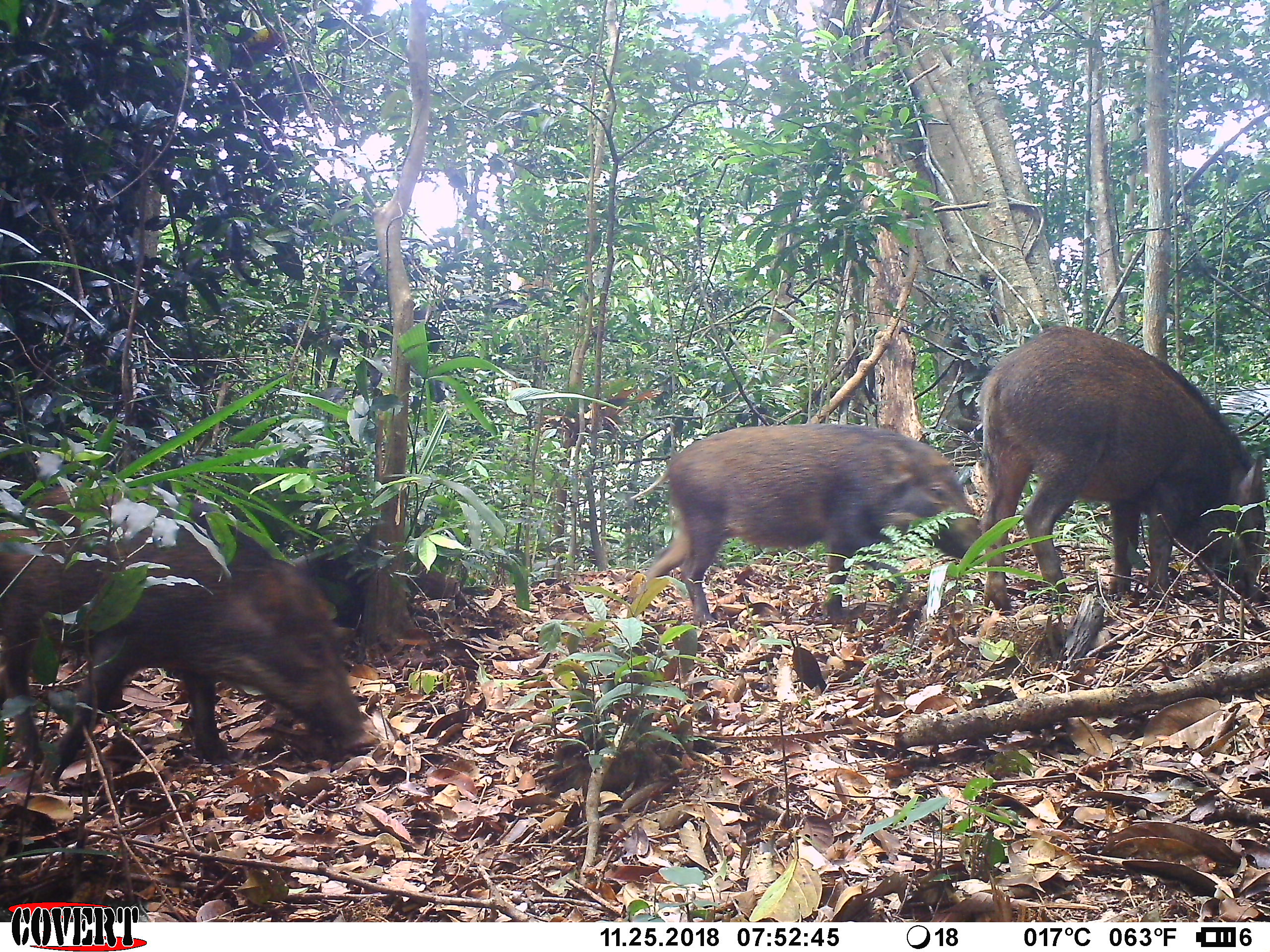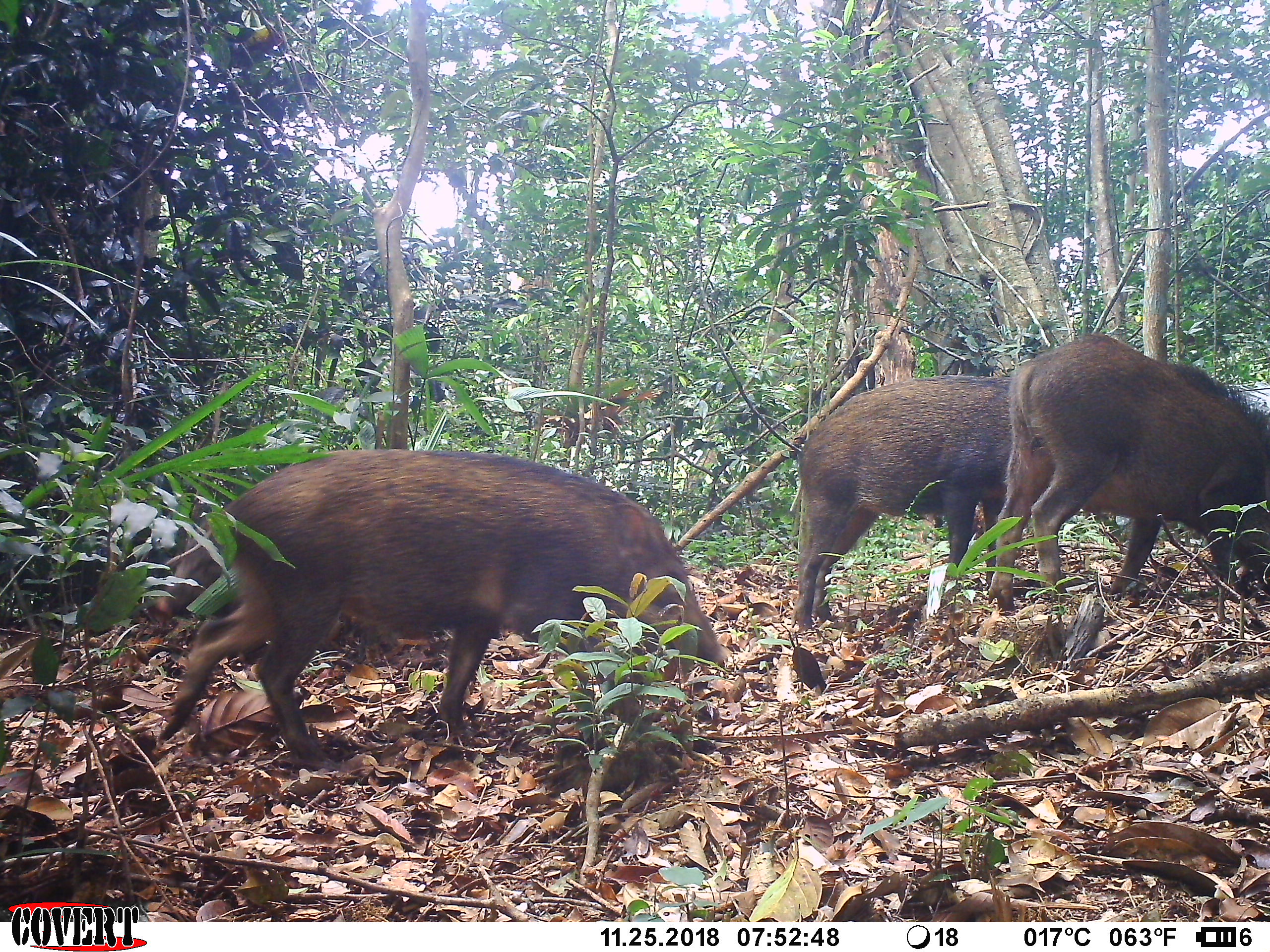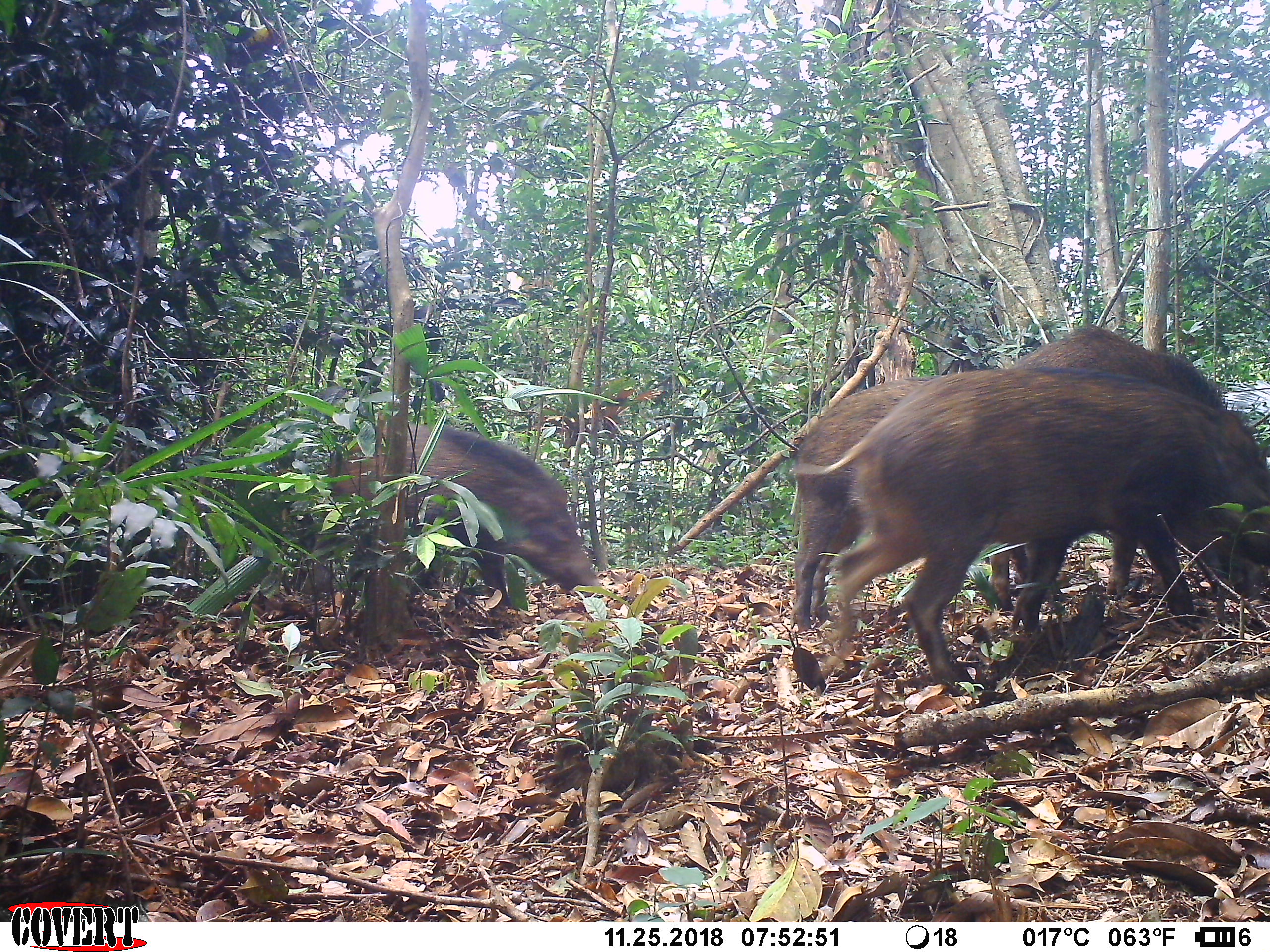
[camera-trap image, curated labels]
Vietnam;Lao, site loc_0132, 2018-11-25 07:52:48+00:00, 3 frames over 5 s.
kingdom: Animalia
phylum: Chordata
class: Mammalia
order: Artiodactyla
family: Suidae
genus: Sus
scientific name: Sus scrofa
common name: eurasian wild pig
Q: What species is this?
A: Eurasian wild pig (Sus scrofa).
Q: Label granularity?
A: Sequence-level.